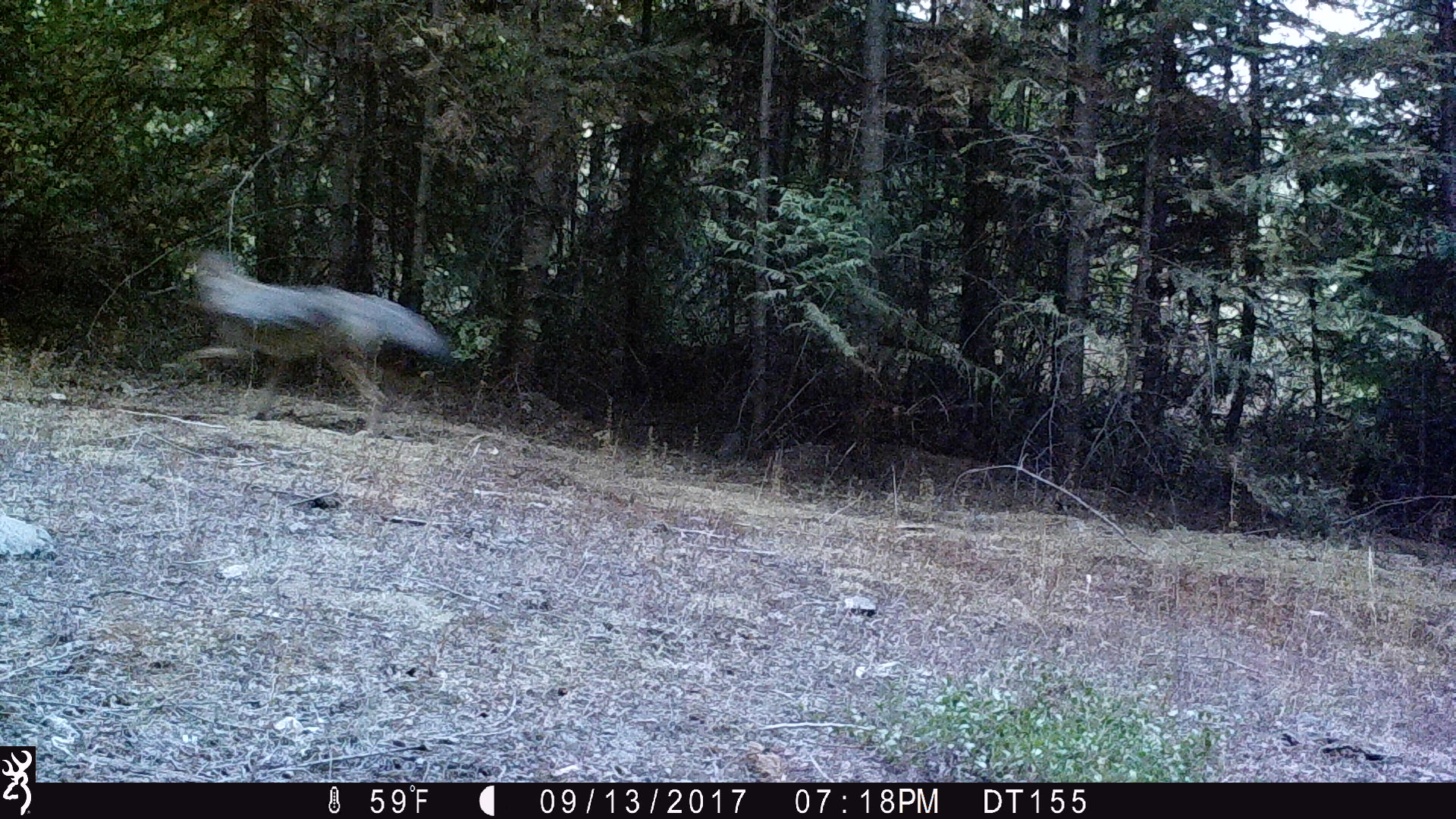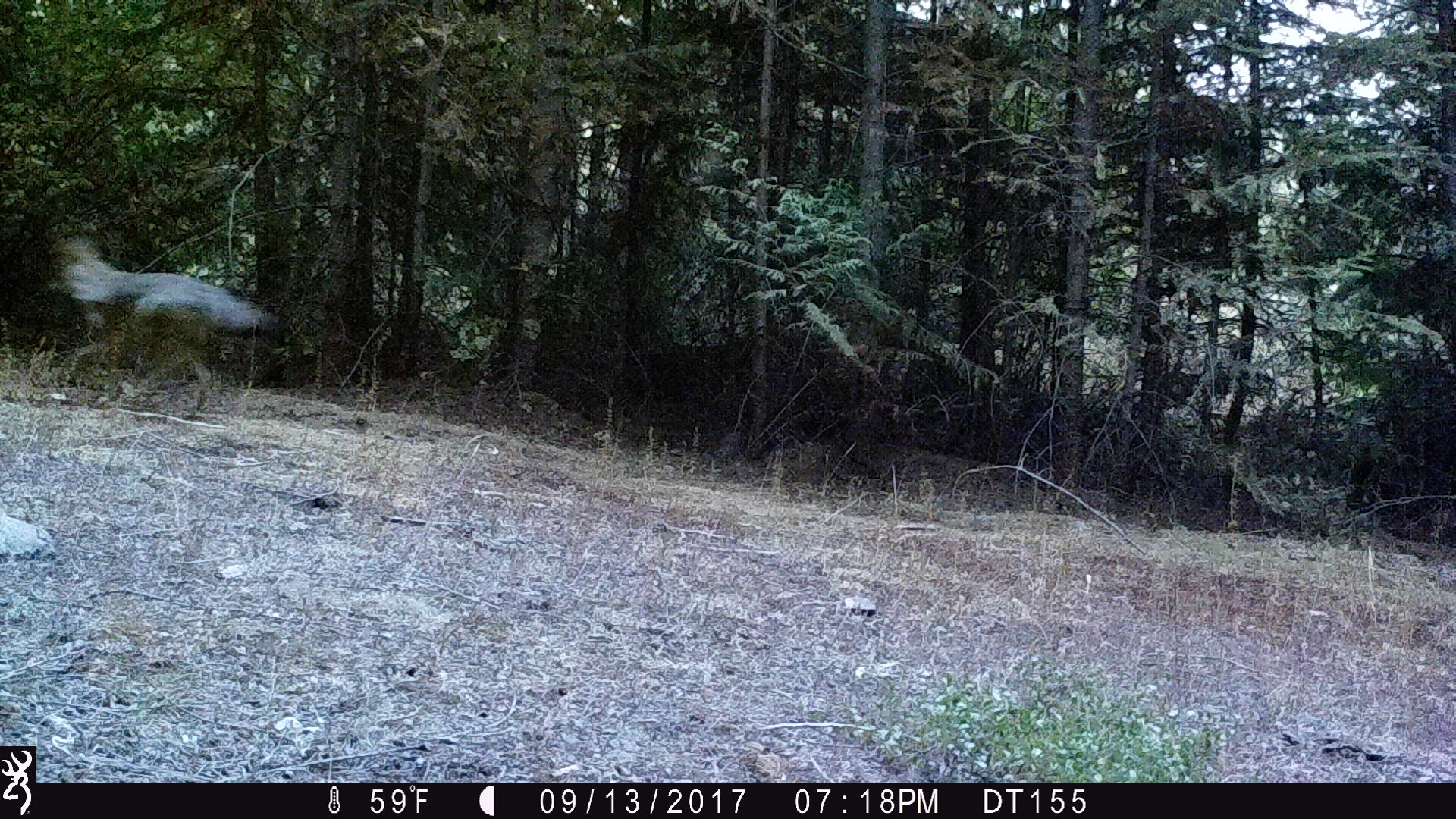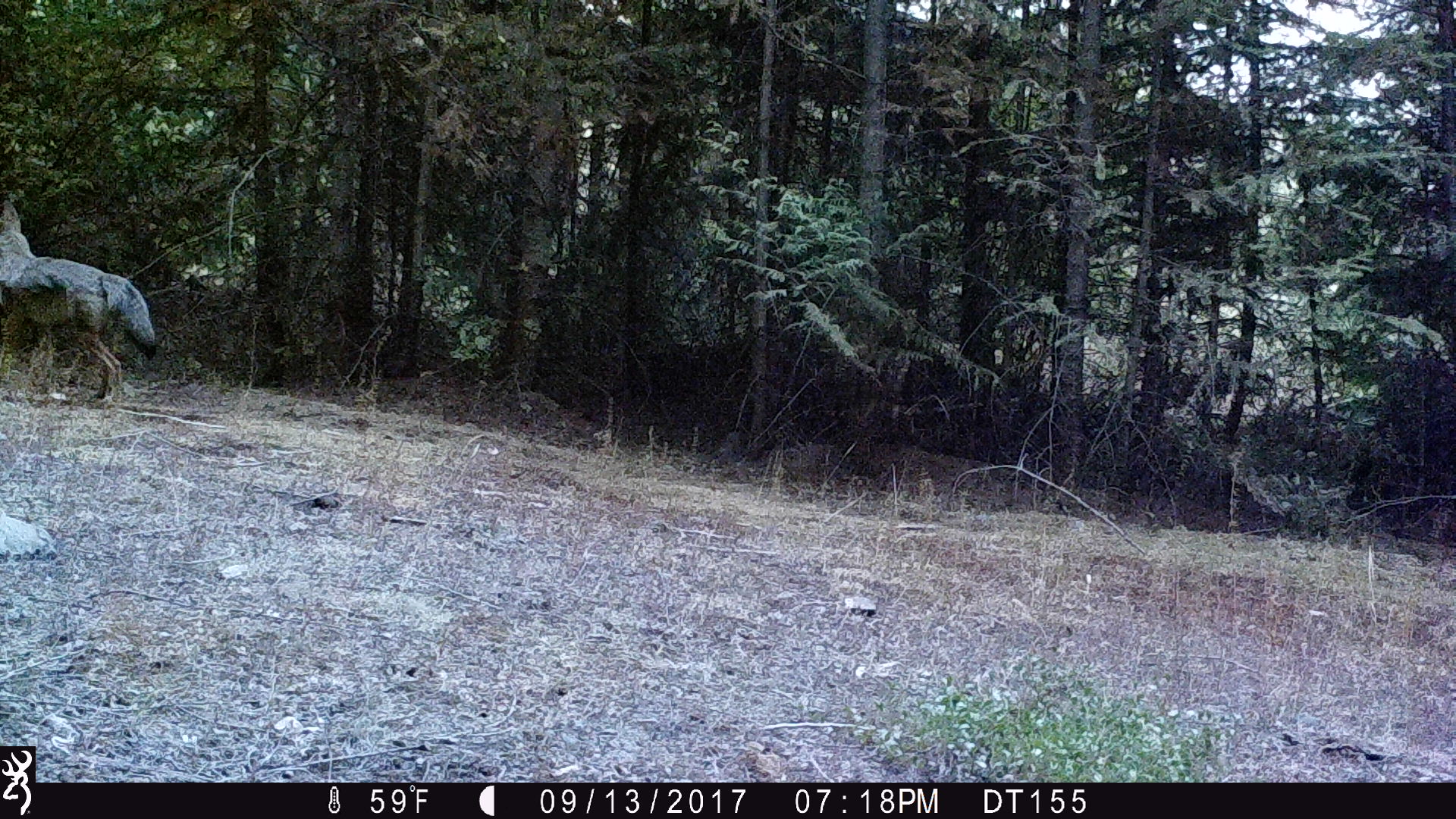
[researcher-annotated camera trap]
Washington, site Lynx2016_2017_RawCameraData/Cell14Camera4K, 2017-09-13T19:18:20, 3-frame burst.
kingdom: Animalia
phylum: Chordata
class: Mammalia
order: Carnivora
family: Canidae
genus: Canis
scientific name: Canis latrans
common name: coyote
Canis latrans (coyote). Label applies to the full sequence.